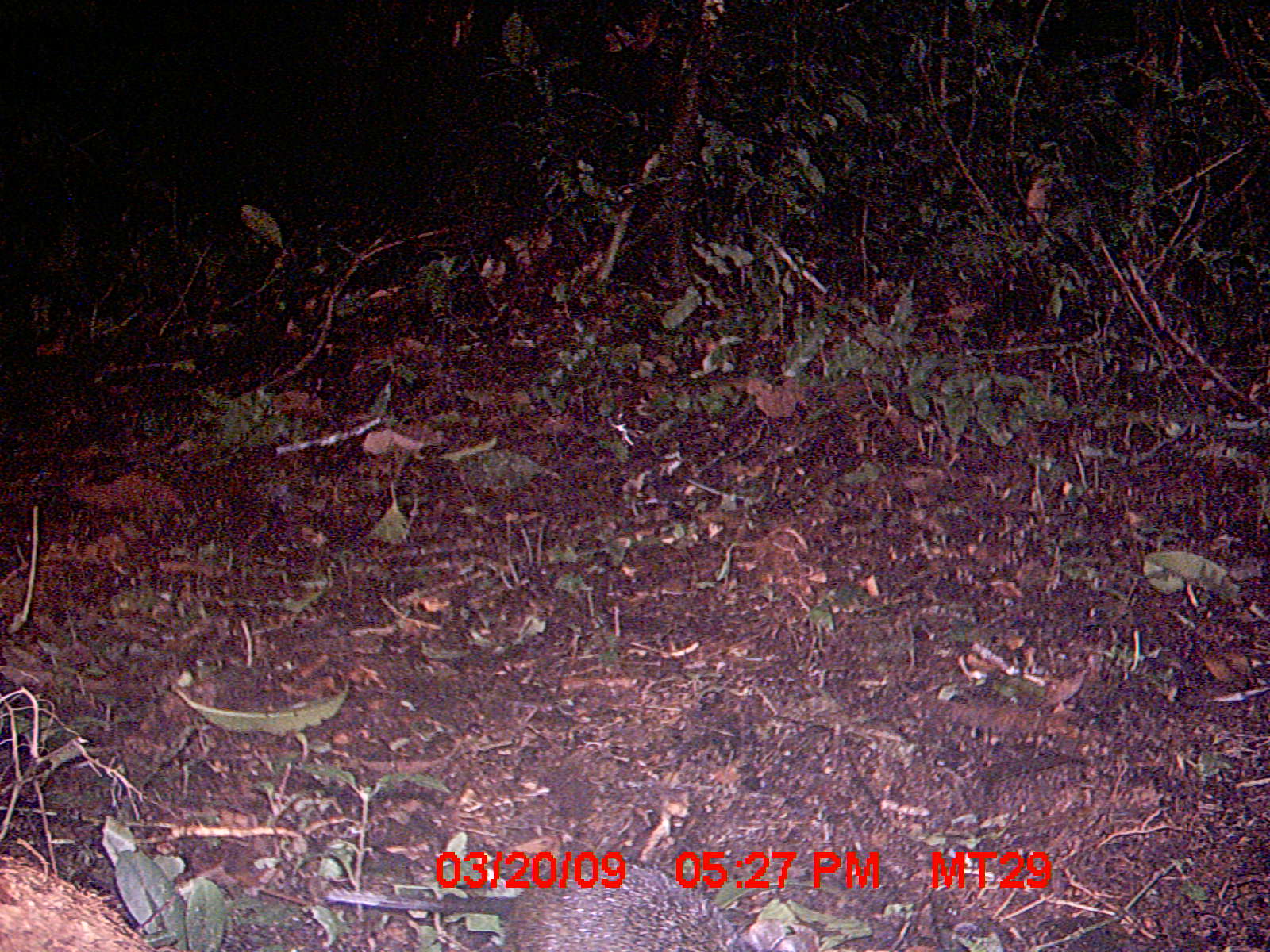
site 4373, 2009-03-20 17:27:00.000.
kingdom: Animalia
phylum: Chordata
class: Mammalia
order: Rodentia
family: Nesomyidae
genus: Nesomys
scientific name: Nesomys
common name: nesomys rodents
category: nesomys sp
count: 1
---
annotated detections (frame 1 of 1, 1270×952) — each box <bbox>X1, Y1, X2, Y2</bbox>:
nesomys sp: <bbox>323, 853, 819, 951</bbox>